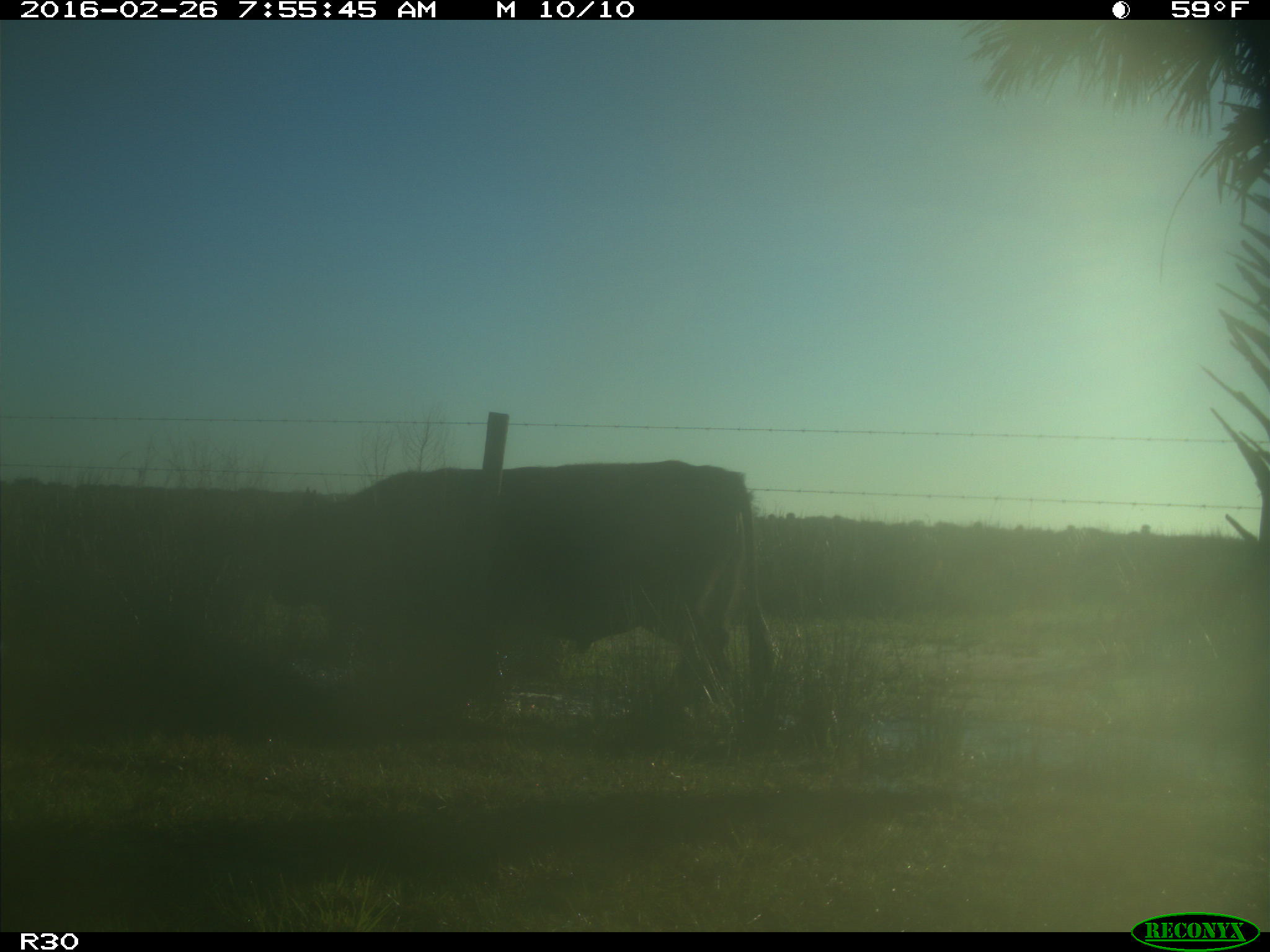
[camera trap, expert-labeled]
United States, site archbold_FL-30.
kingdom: Animalia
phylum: Chordata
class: Mammalia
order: Artiodactyla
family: Bovidae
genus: Bos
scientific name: Bos taurus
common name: domestic cow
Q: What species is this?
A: Bos taurus (domestic cow).